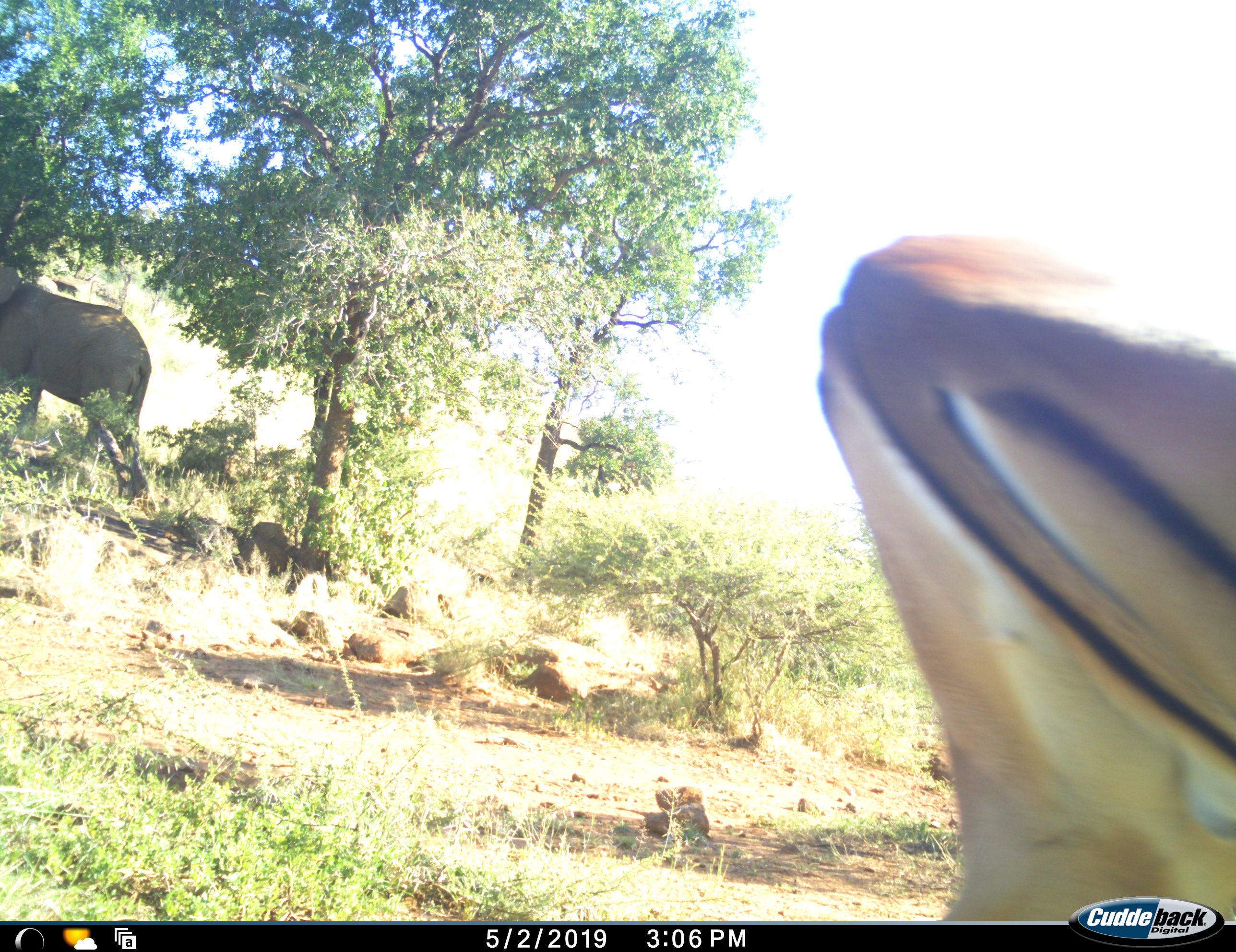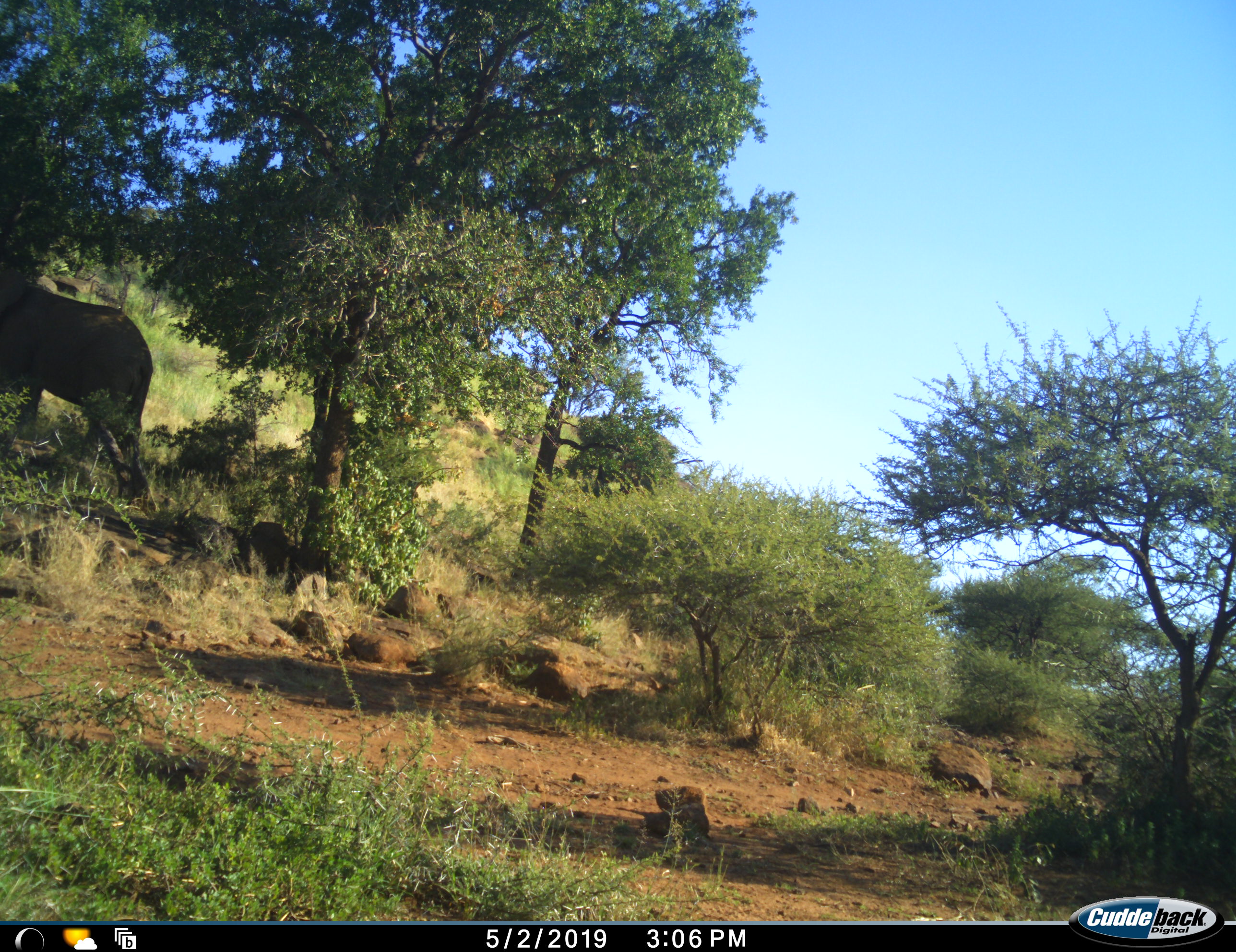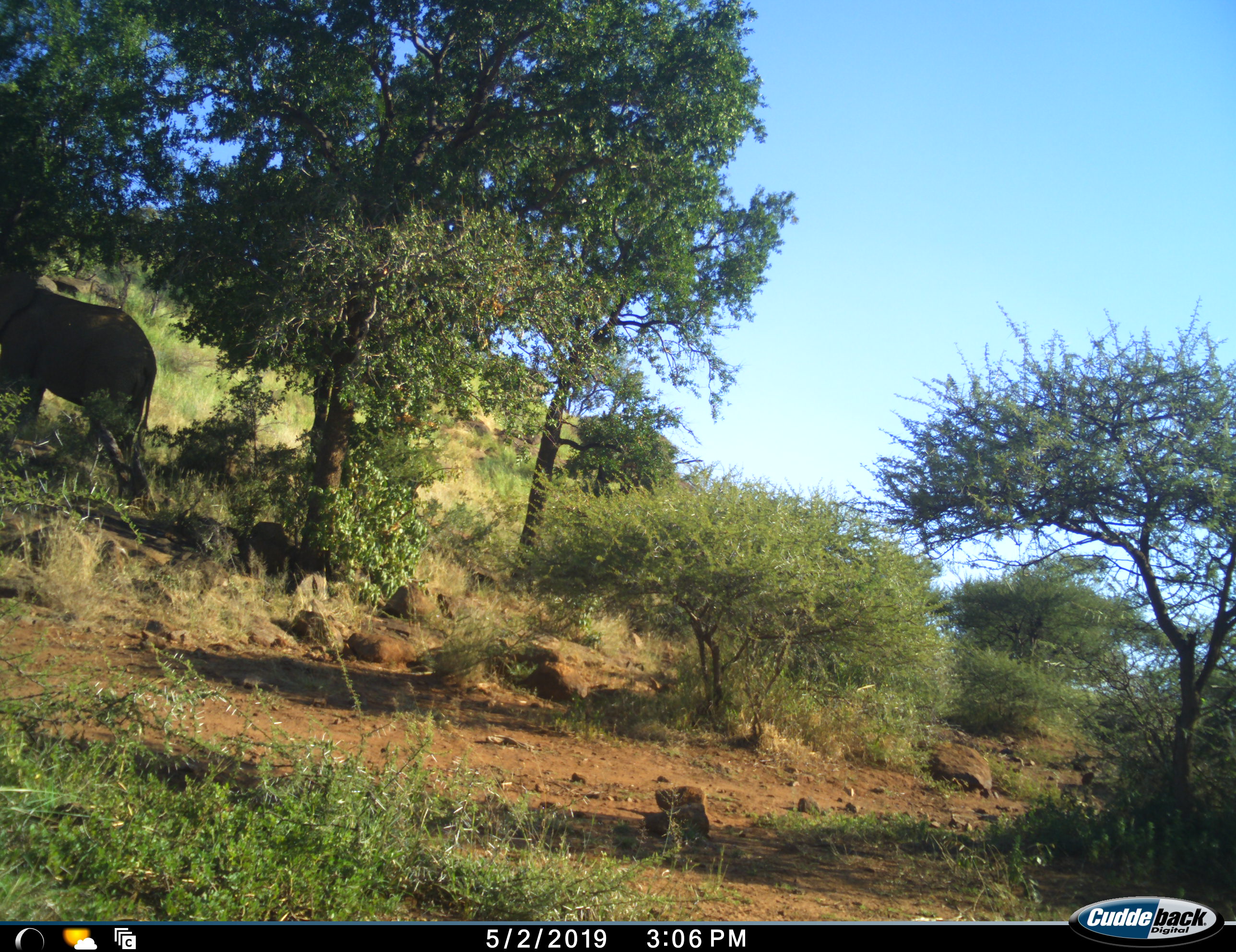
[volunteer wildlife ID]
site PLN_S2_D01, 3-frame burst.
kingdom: Animalia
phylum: Chordata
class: Mammalia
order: Proboscidea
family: Elephantidae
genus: Loxodonta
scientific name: Loxodonta africana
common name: african bush elephant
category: elephant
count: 1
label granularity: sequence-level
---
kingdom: Animalia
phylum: Chordata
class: Mammalia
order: Artiodactyla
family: Bovidae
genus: Aepyceros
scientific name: Aepyceros melampus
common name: impala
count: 1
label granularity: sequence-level